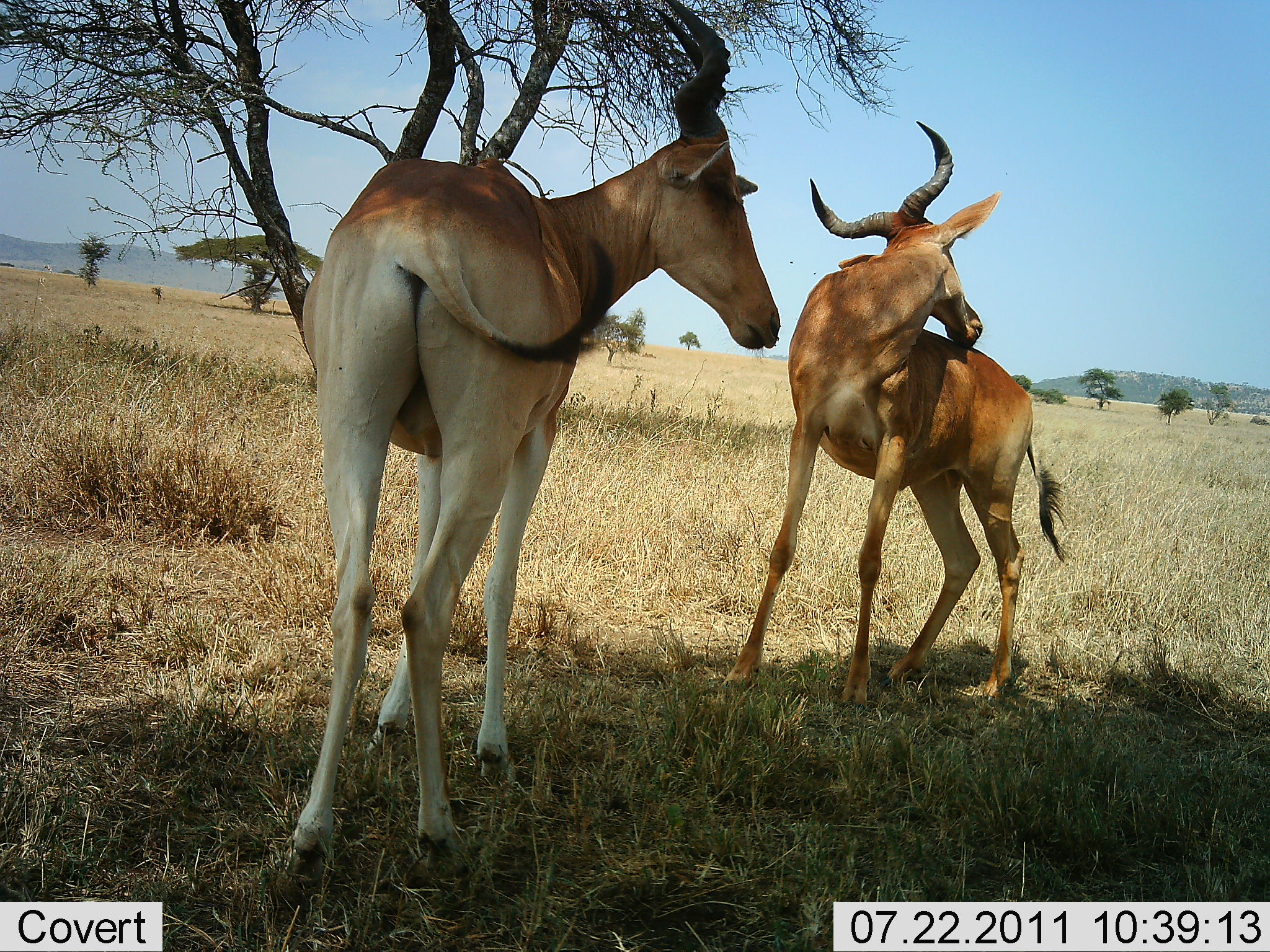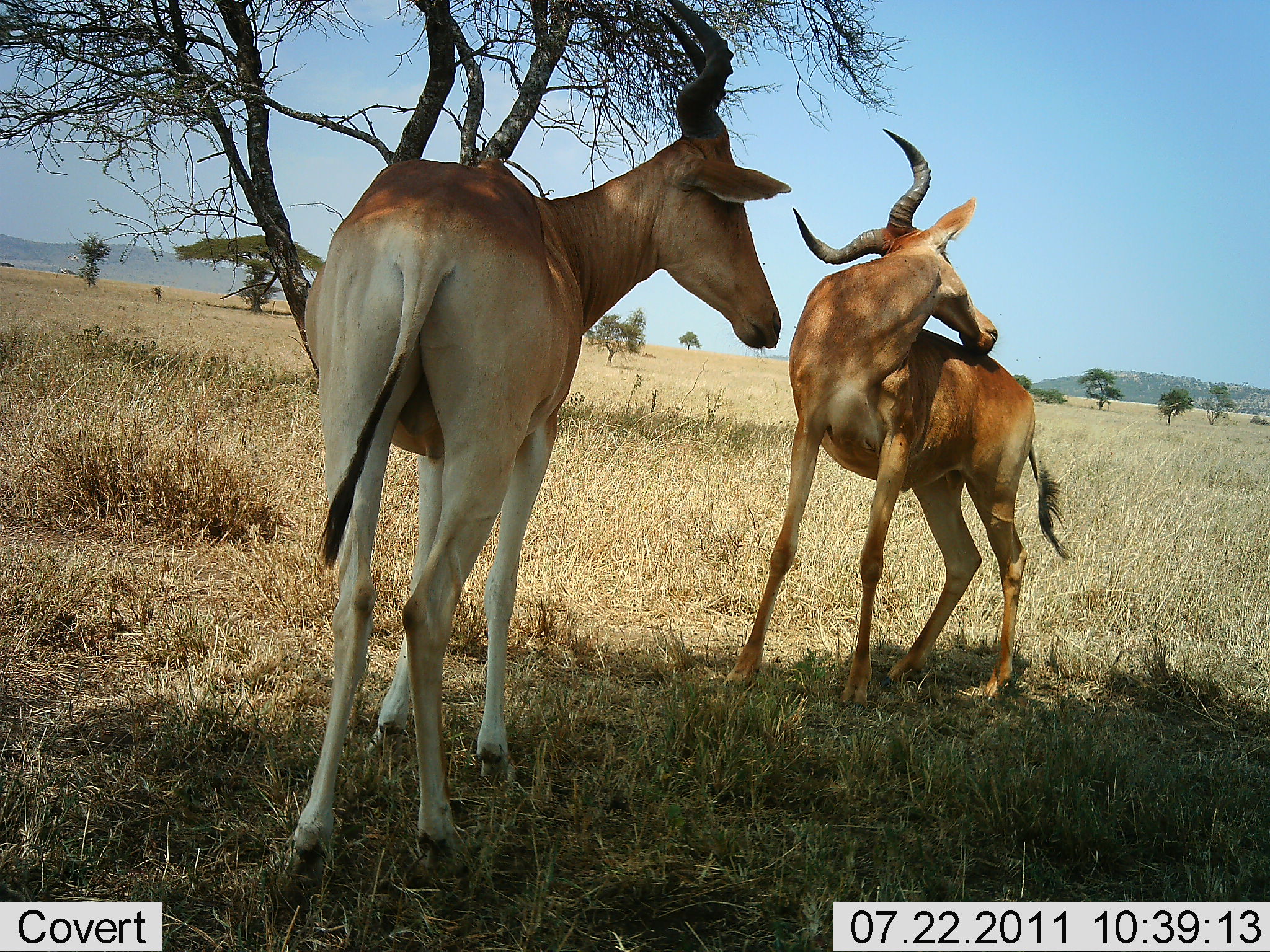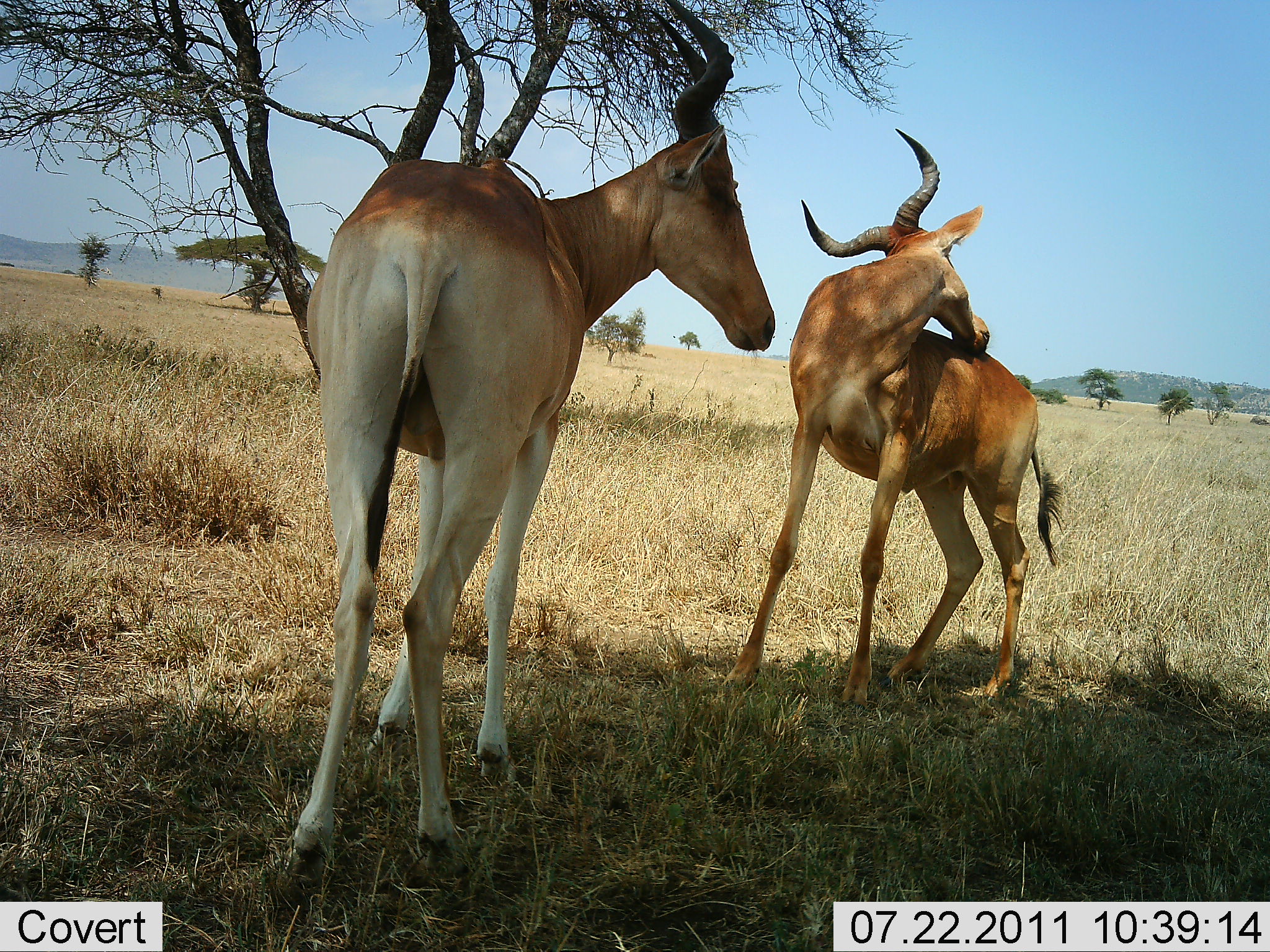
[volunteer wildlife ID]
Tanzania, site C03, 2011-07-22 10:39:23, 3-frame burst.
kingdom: Animalia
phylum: Chordata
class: Mammalia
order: Artiodactyla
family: Bovidae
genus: Alcelaphus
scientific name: Alcelaphus buselaphus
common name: hartebeest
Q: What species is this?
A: Hartebeest (Alcelaphus buselaphus).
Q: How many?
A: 2.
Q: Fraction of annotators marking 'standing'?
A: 91%.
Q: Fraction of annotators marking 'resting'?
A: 0%.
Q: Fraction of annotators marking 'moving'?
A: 9%.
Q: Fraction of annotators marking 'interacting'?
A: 18%.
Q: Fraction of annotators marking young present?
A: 0%.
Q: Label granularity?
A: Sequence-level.